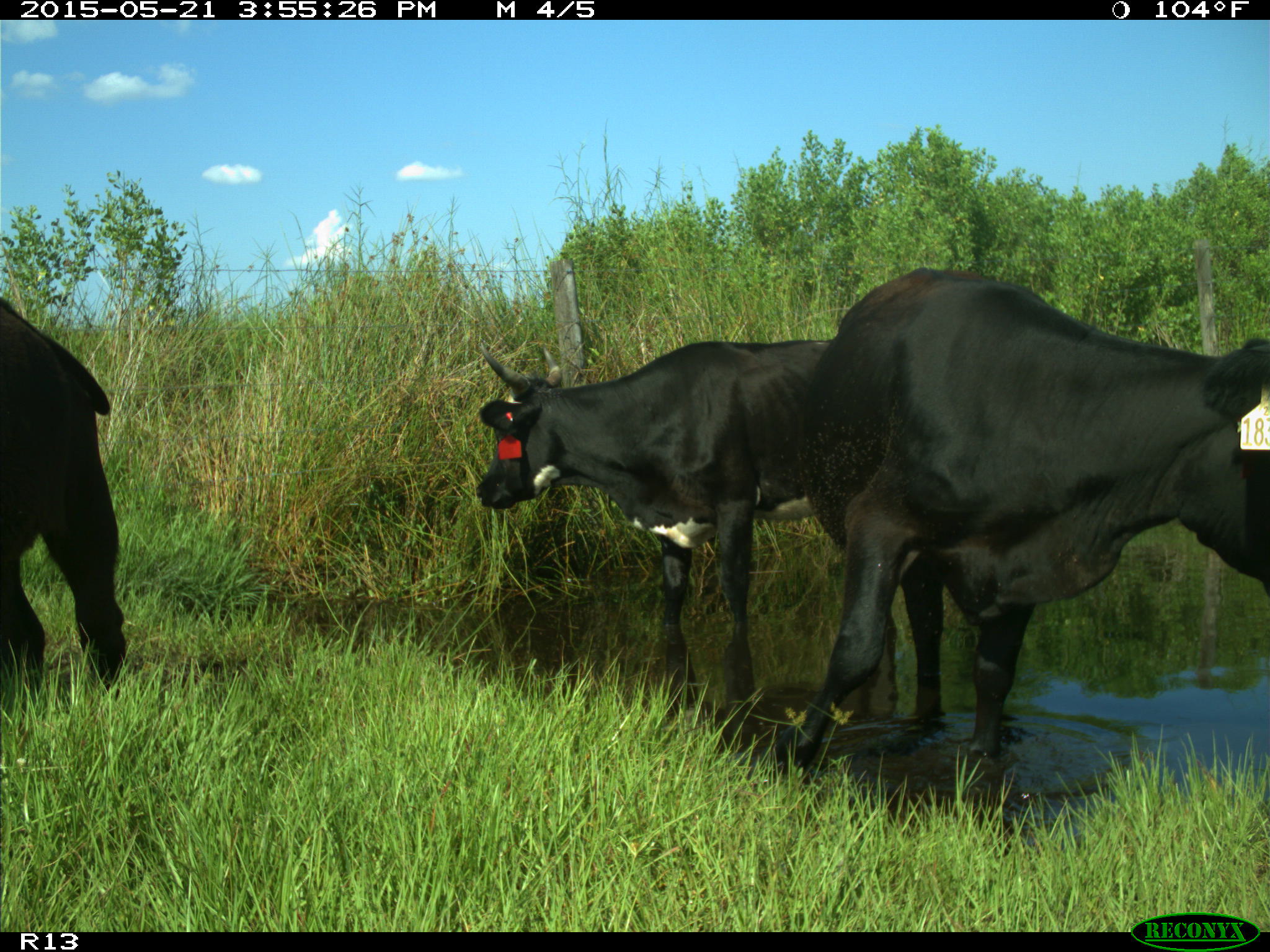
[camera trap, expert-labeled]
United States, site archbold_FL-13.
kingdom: Animalia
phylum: Chordata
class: Mammalia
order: Artiodactyla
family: Bovidae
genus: Bos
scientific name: Bos taurus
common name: domestic cow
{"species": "Bos taurus (domestic cow)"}